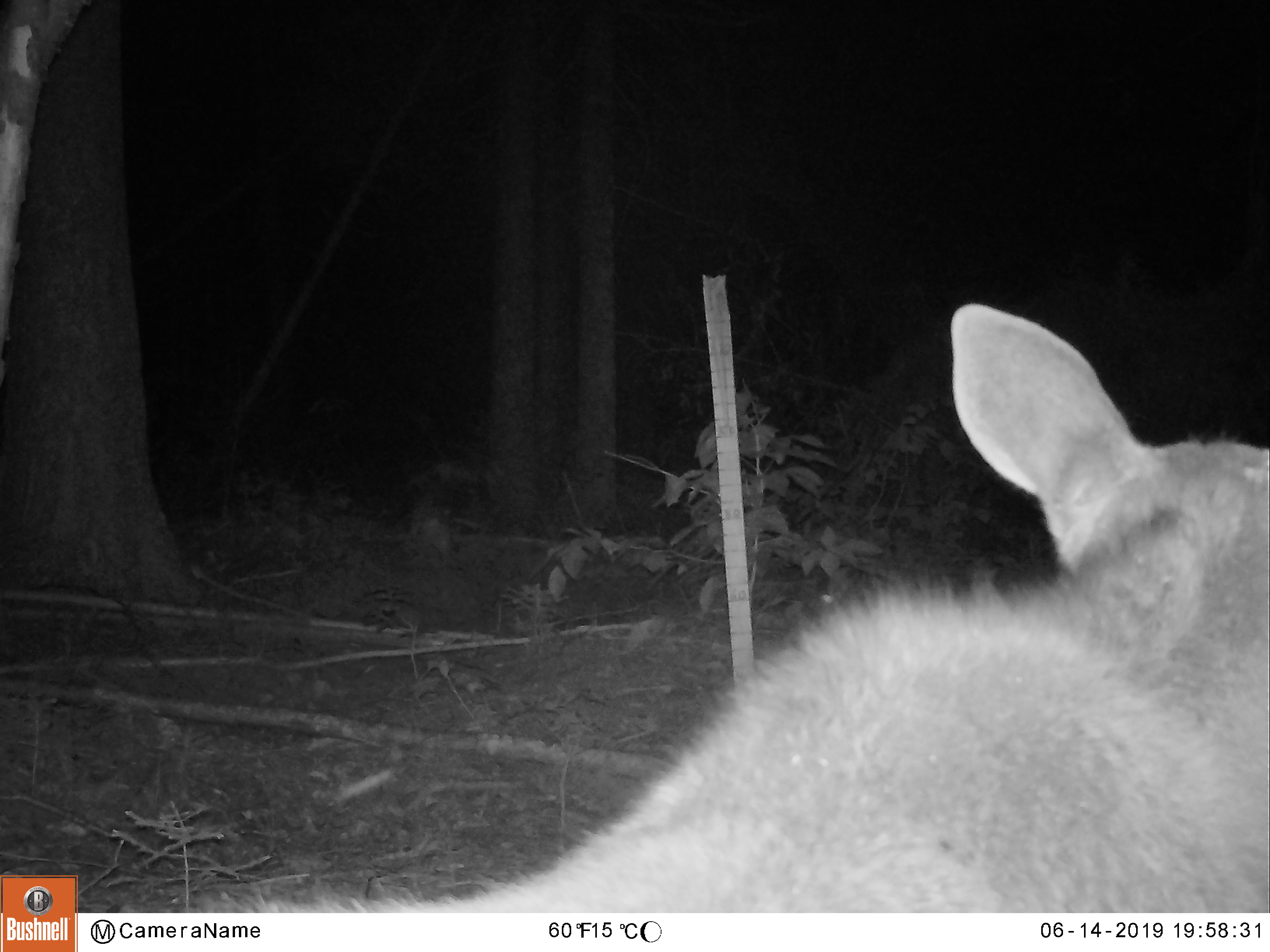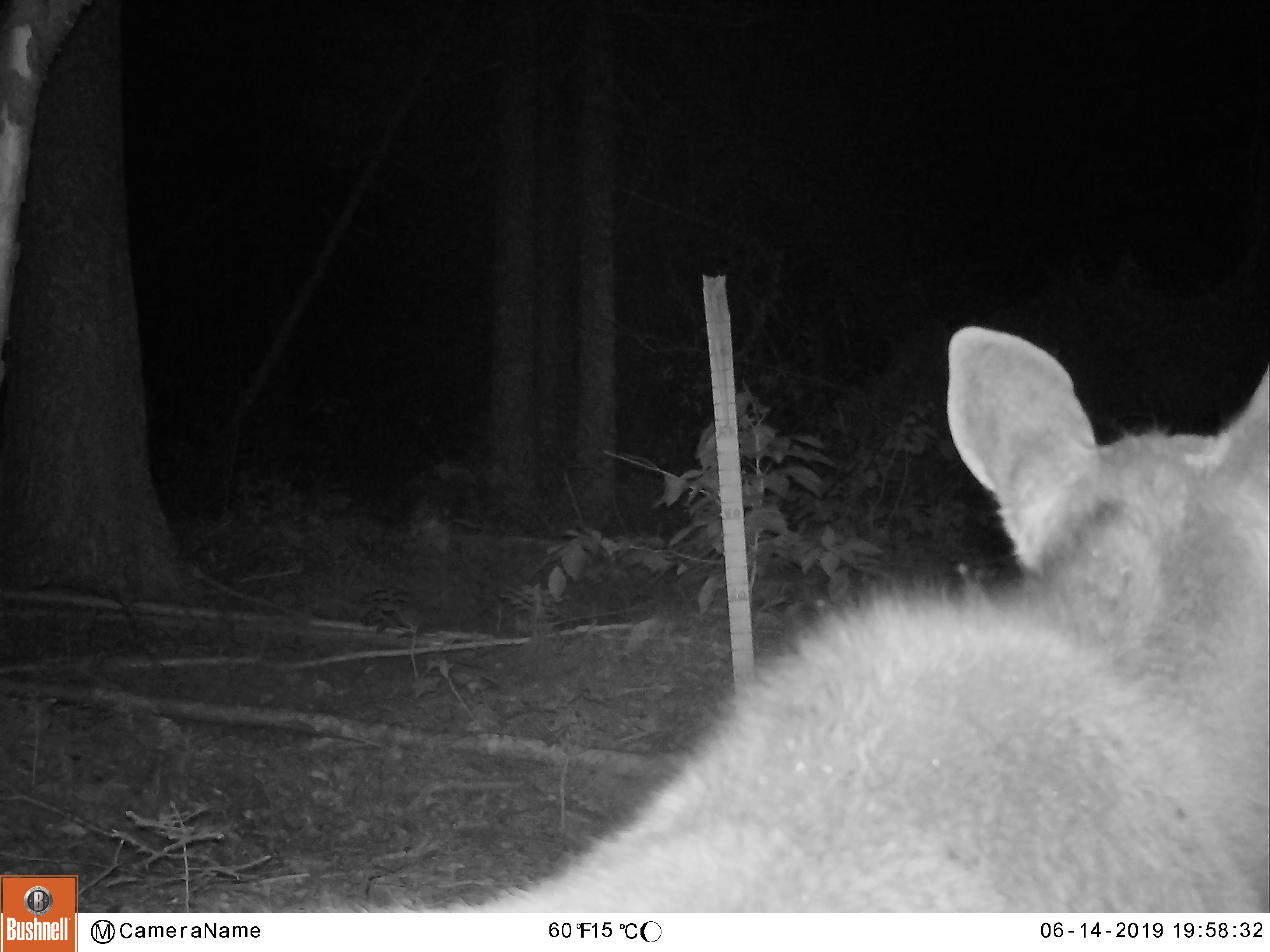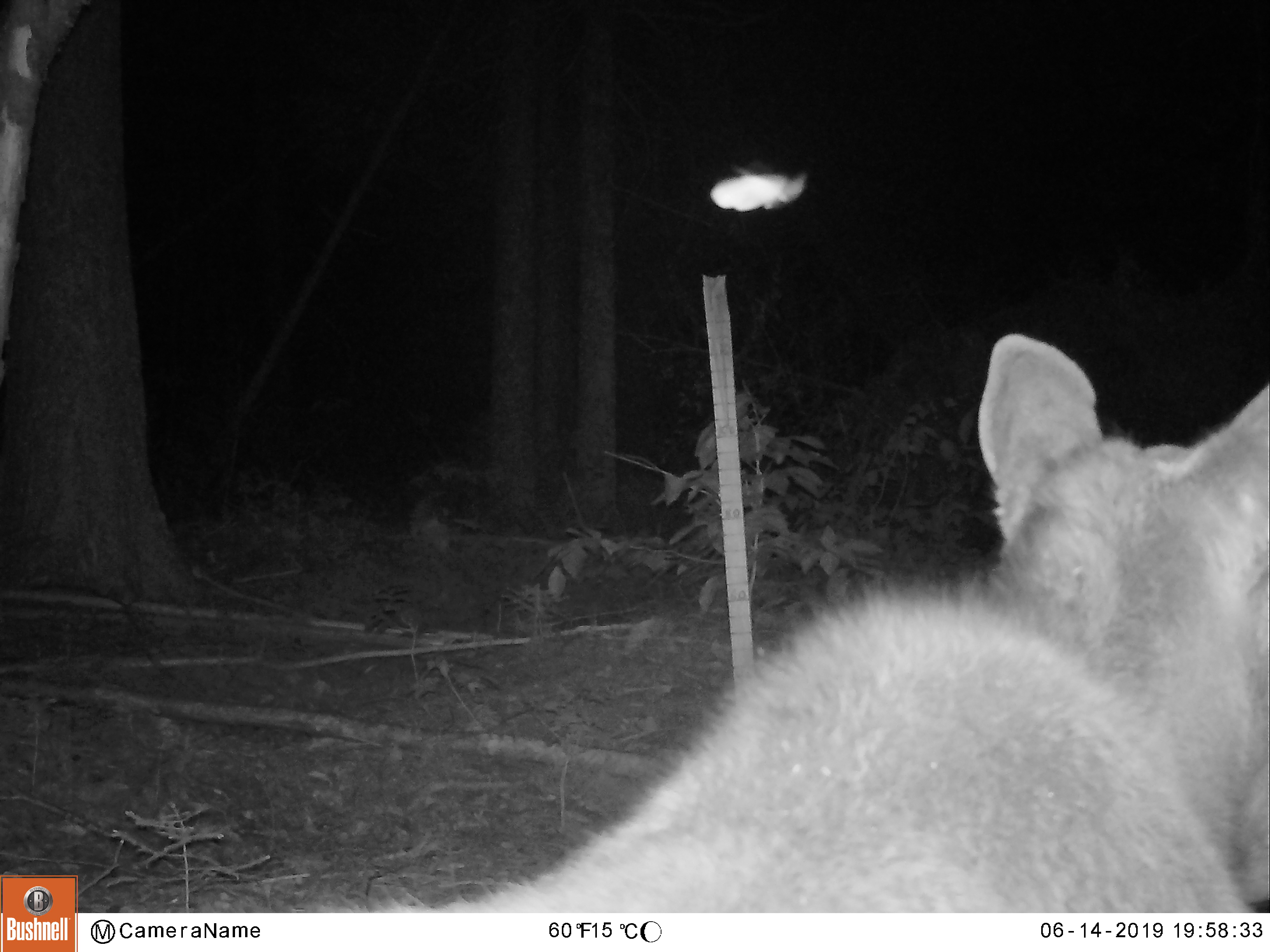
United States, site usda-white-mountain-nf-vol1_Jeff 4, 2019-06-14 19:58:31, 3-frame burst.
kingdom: Animalia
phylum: Chordata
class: Mammalia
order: Artiodactyla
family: Cervidae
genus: Alces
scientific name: Alces alces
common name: moose